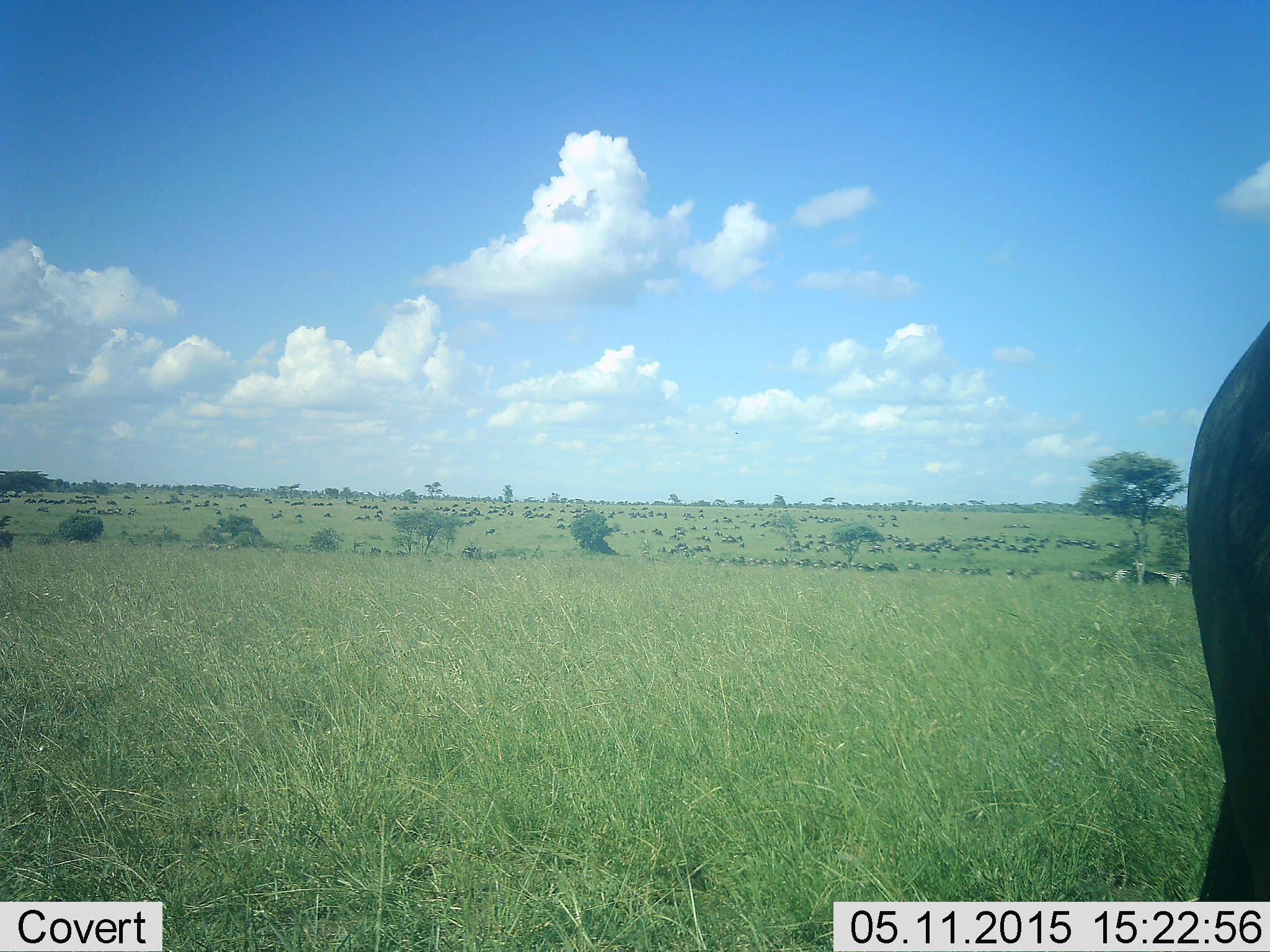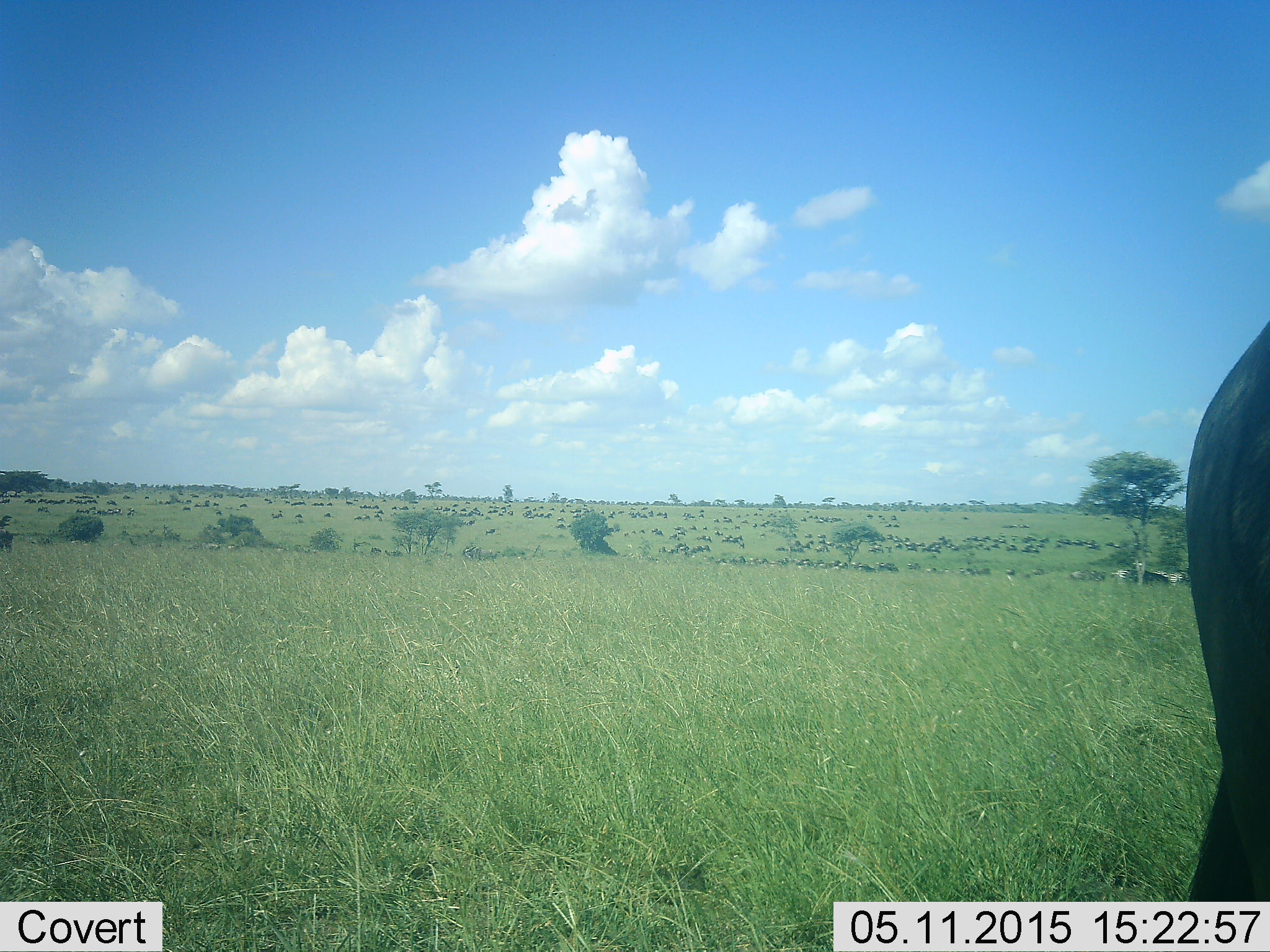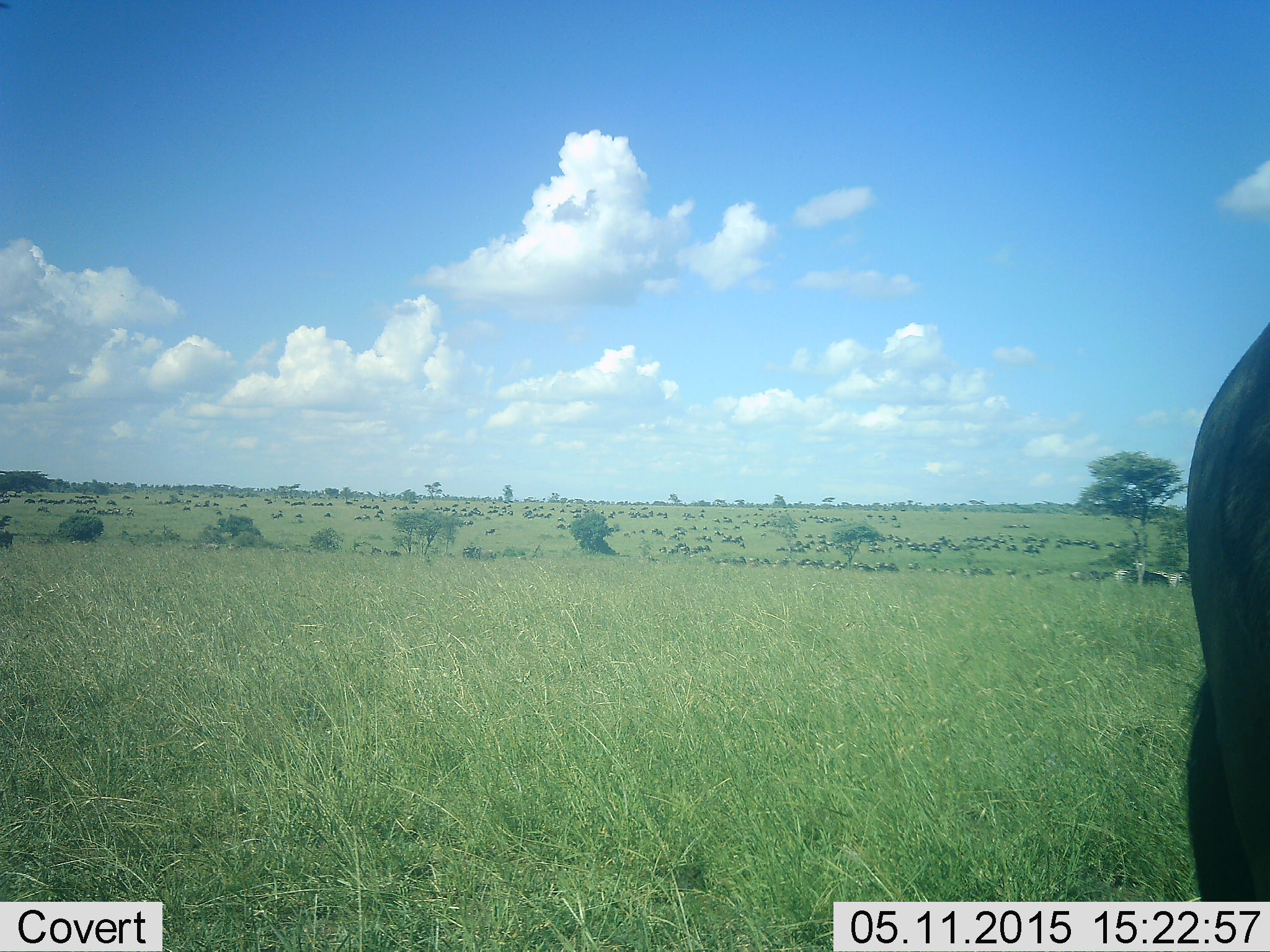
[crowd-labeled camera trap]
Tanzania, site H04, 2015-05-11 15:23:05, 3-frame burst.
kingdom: Animalia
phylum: Chordata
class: Mammalia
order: Artiodactyla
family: Bovidae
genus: Connochaetes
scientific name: Connochaetes taurinus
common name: blue wildebeest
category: wildebeest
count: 51+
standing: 75%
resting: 17%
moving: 25%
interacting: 0%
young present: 0%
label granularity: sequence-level